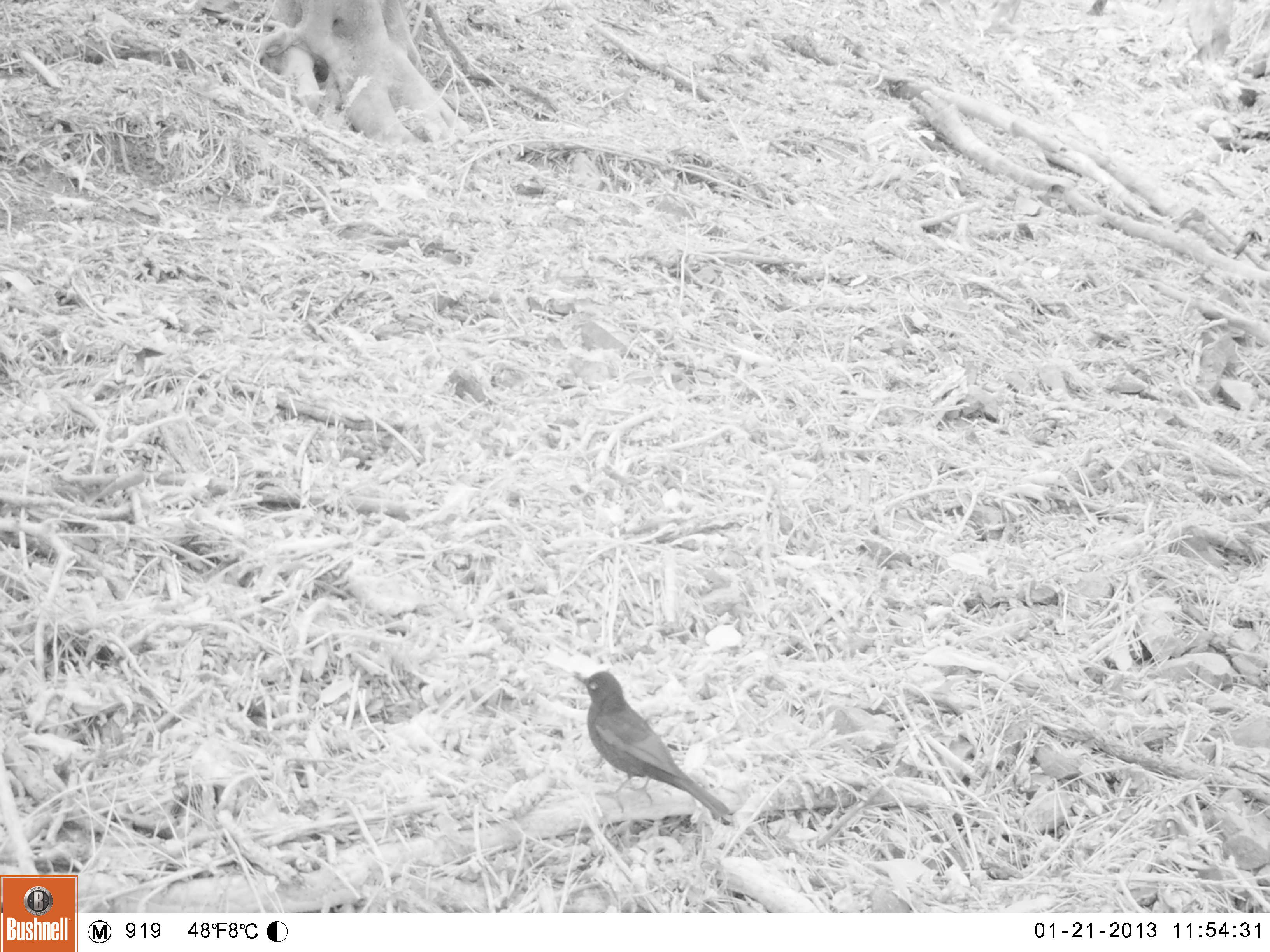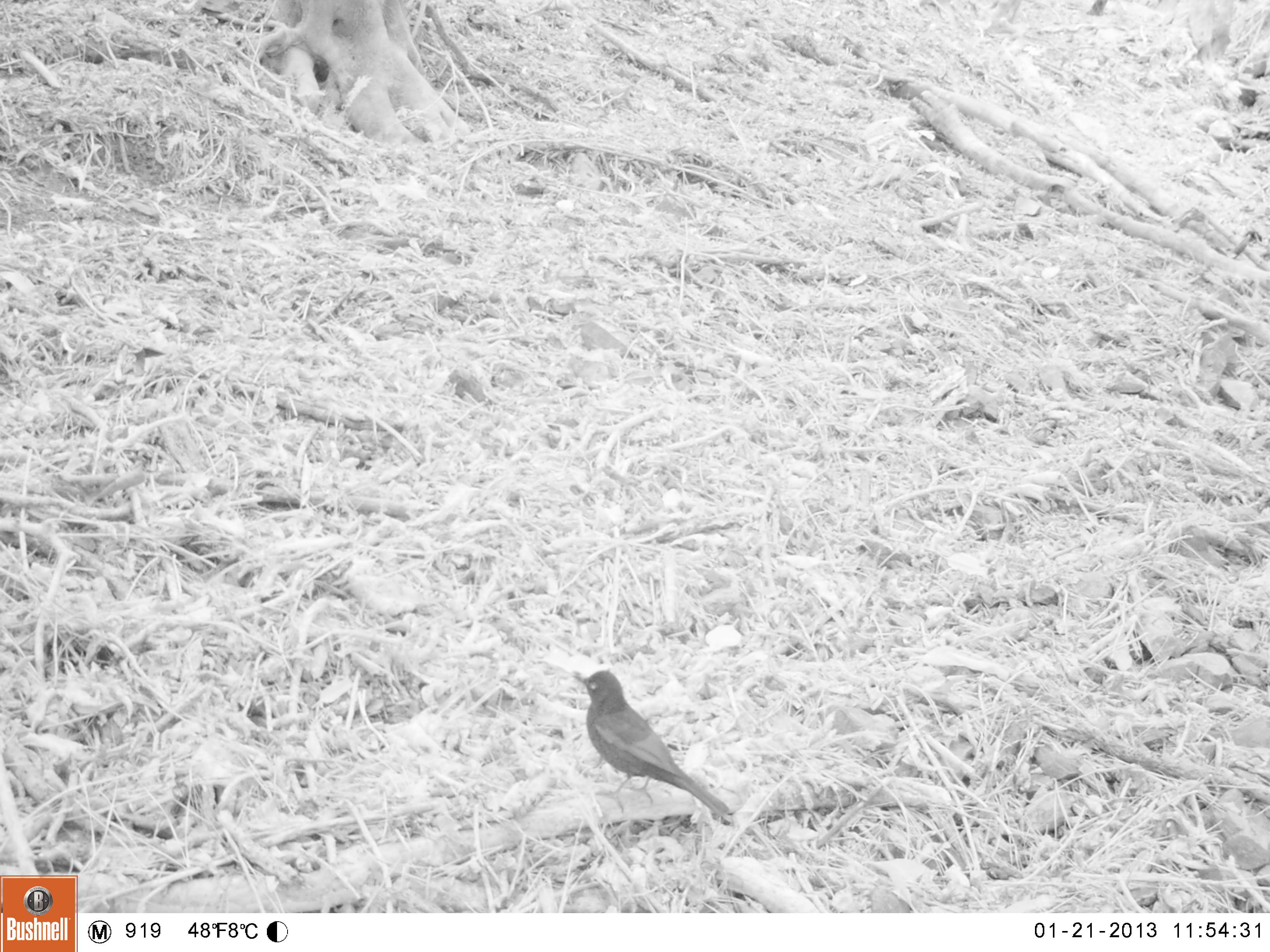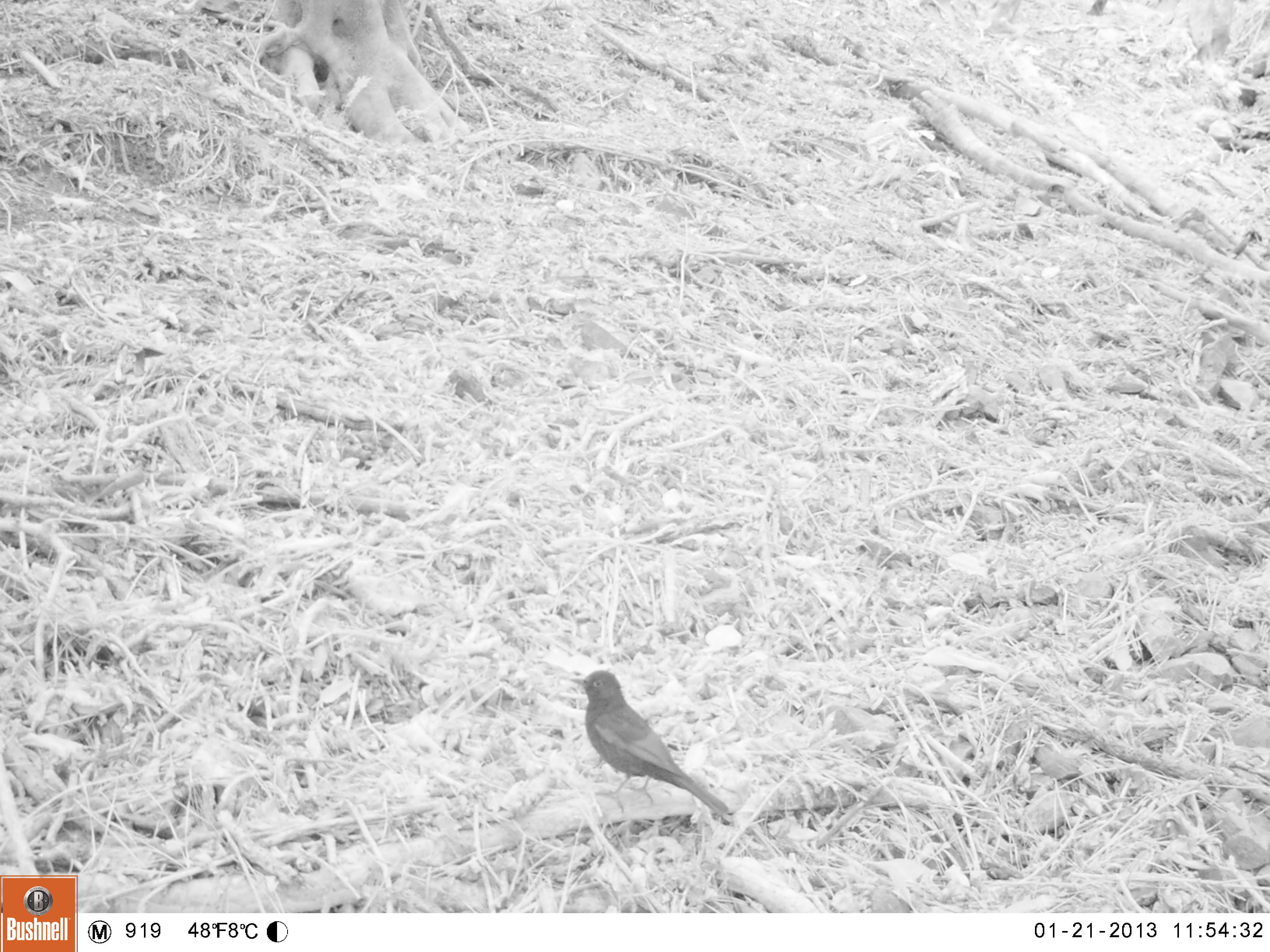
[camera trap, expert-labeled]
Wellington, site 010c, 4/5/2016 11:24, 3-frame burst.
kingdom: Animalia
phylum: Chordata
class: Aves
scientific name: Aves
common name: bird